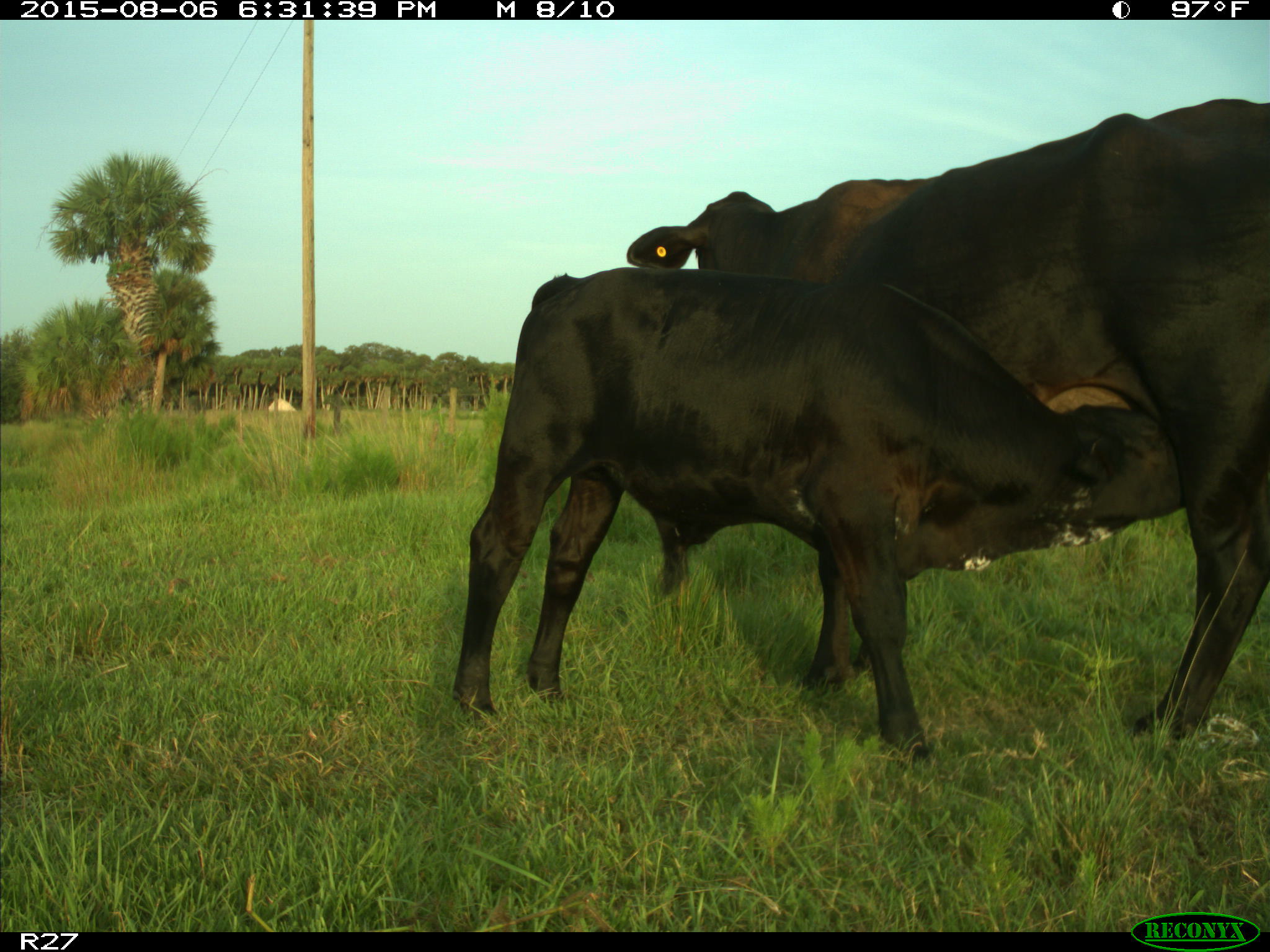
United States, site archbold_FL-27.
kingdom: Animalia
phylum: Chordata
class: Mammalia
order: Artiodactyla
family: Bovidae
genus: Bos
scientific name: Bos taurus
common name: domestic cow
Bos taurus (domestic cow).